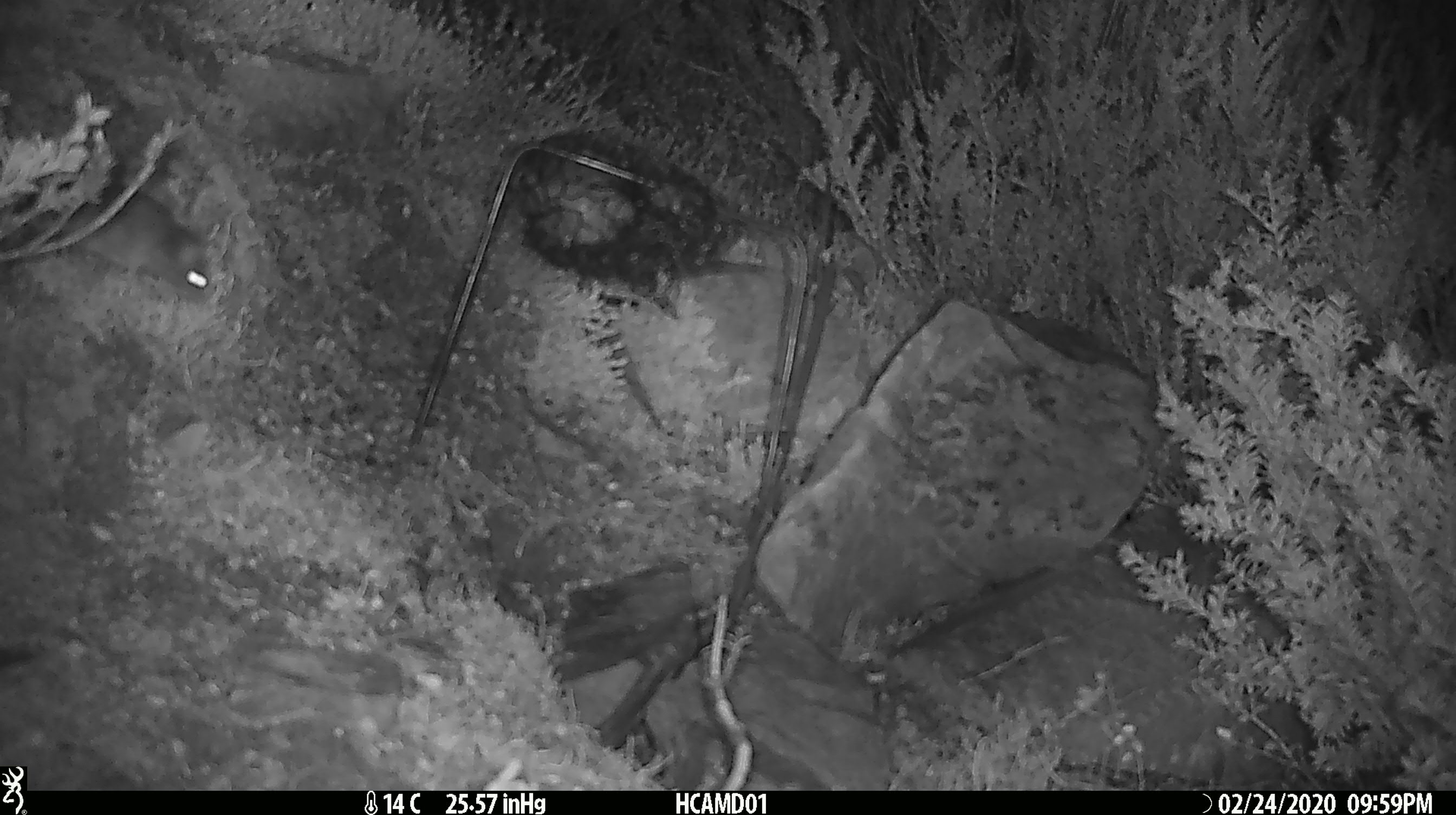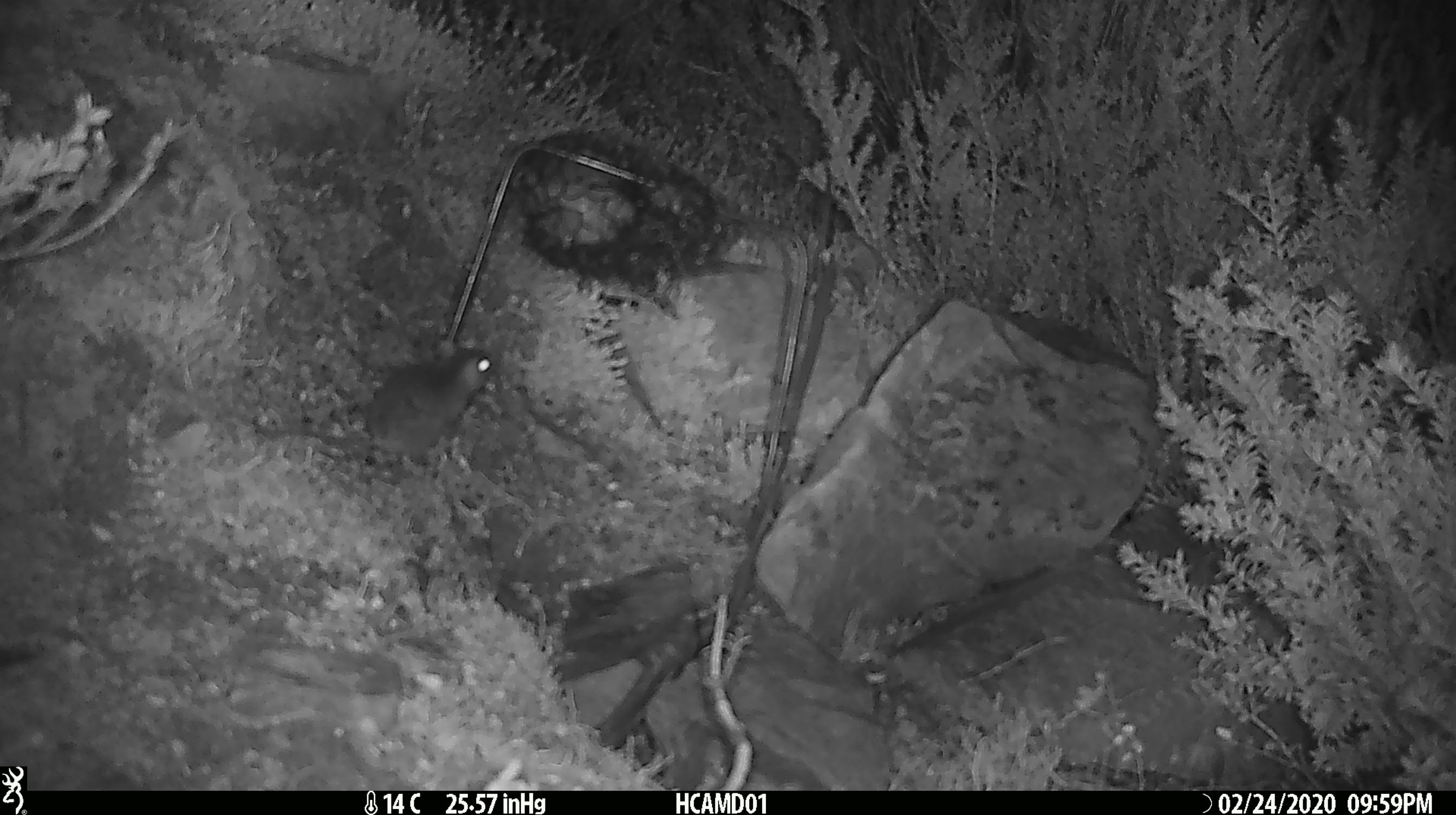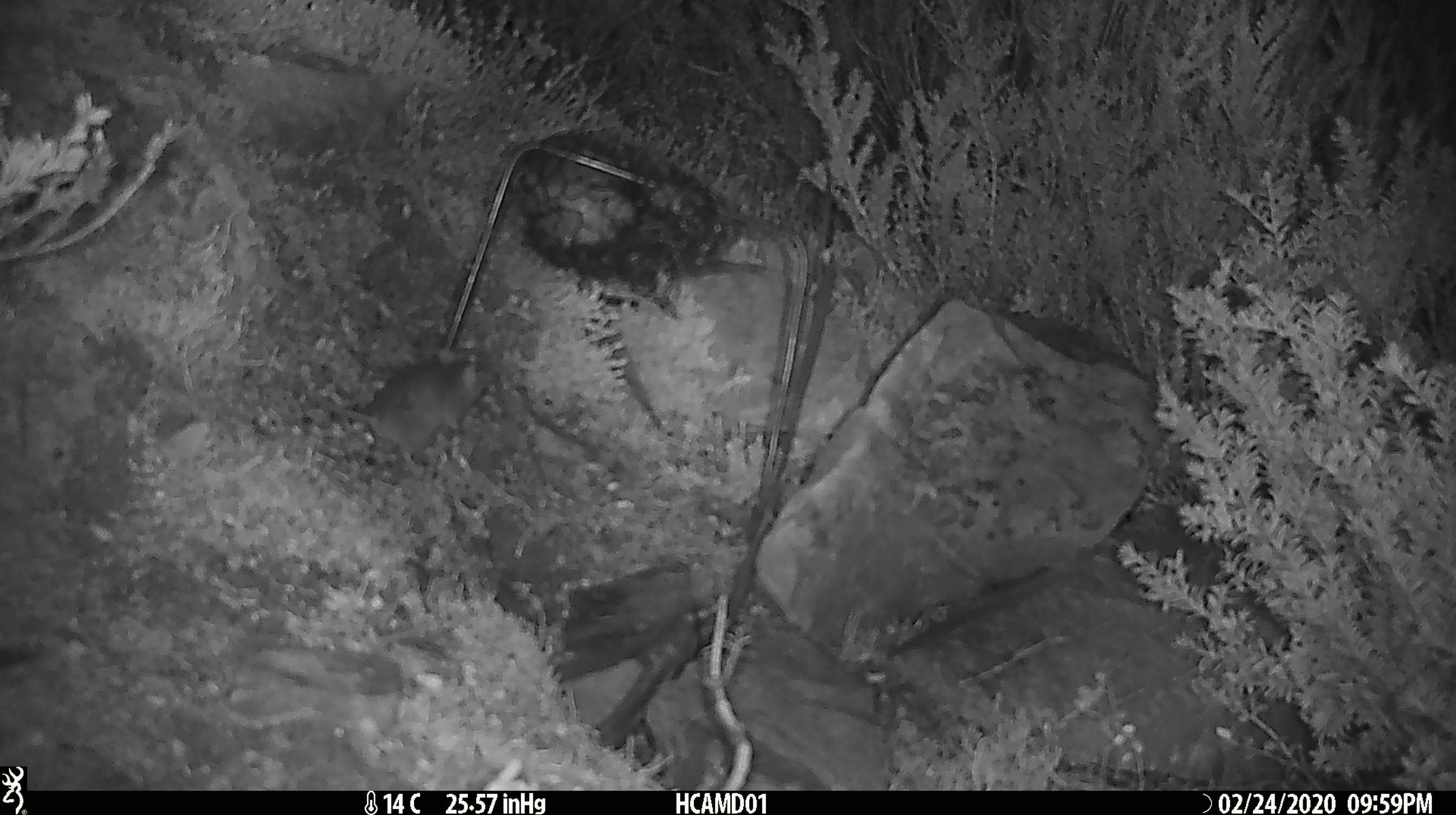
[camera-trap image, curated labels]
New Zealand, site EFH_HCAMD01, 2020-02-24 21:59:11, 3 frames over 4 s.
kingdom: Animalia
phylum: Chordata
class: Mammalia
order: Rodentia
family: Muridae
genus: Mus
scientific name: Mus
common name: mouse